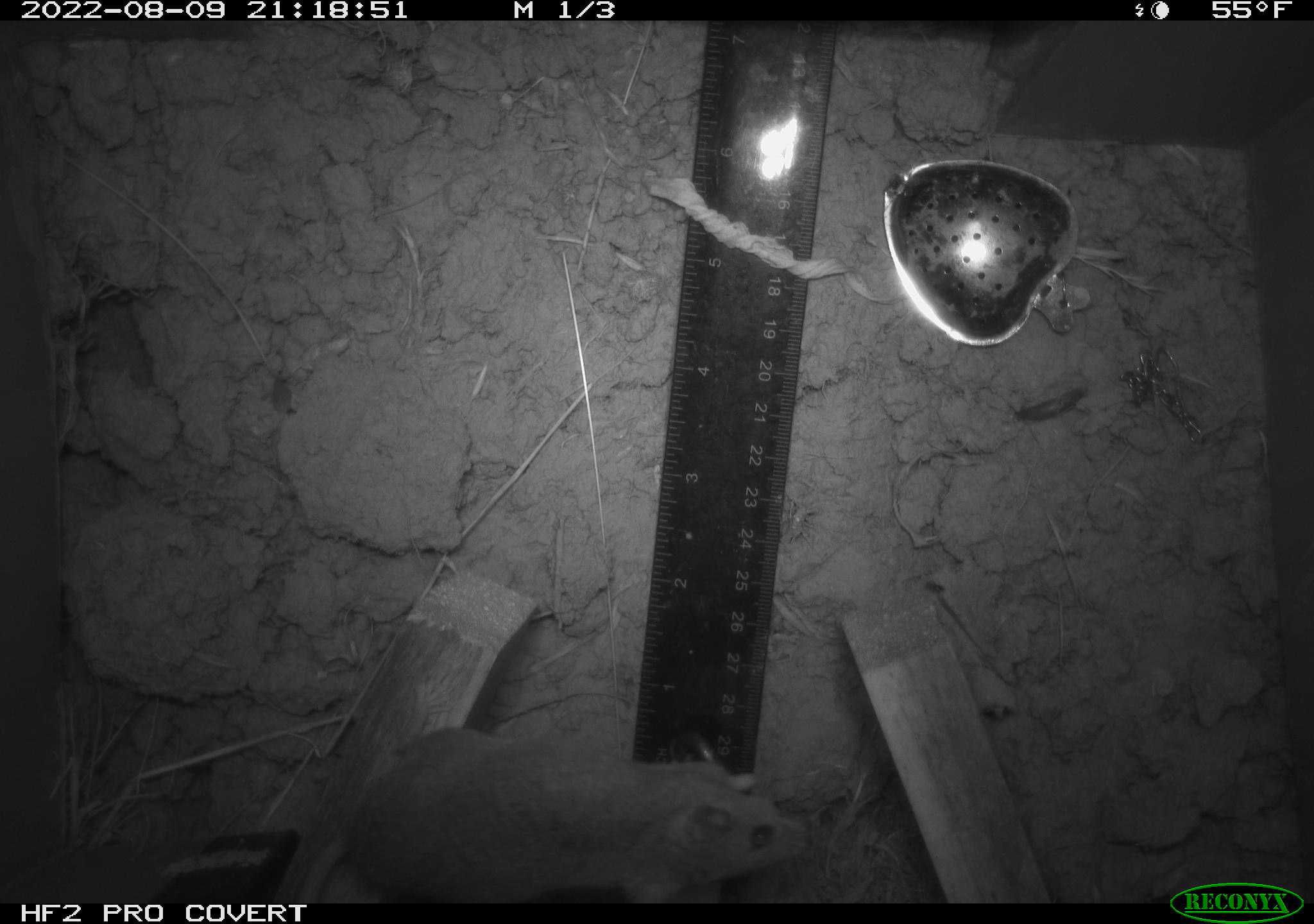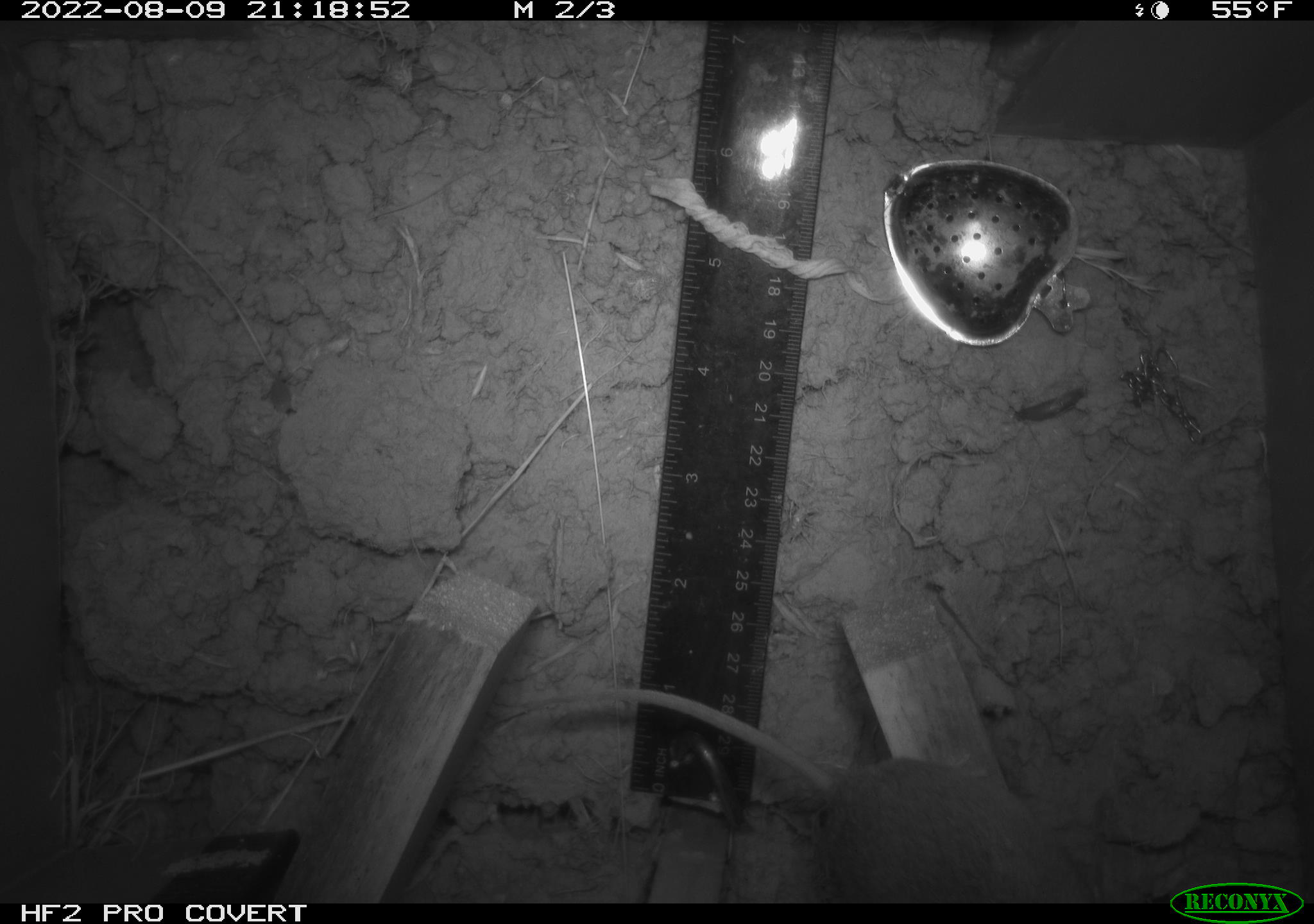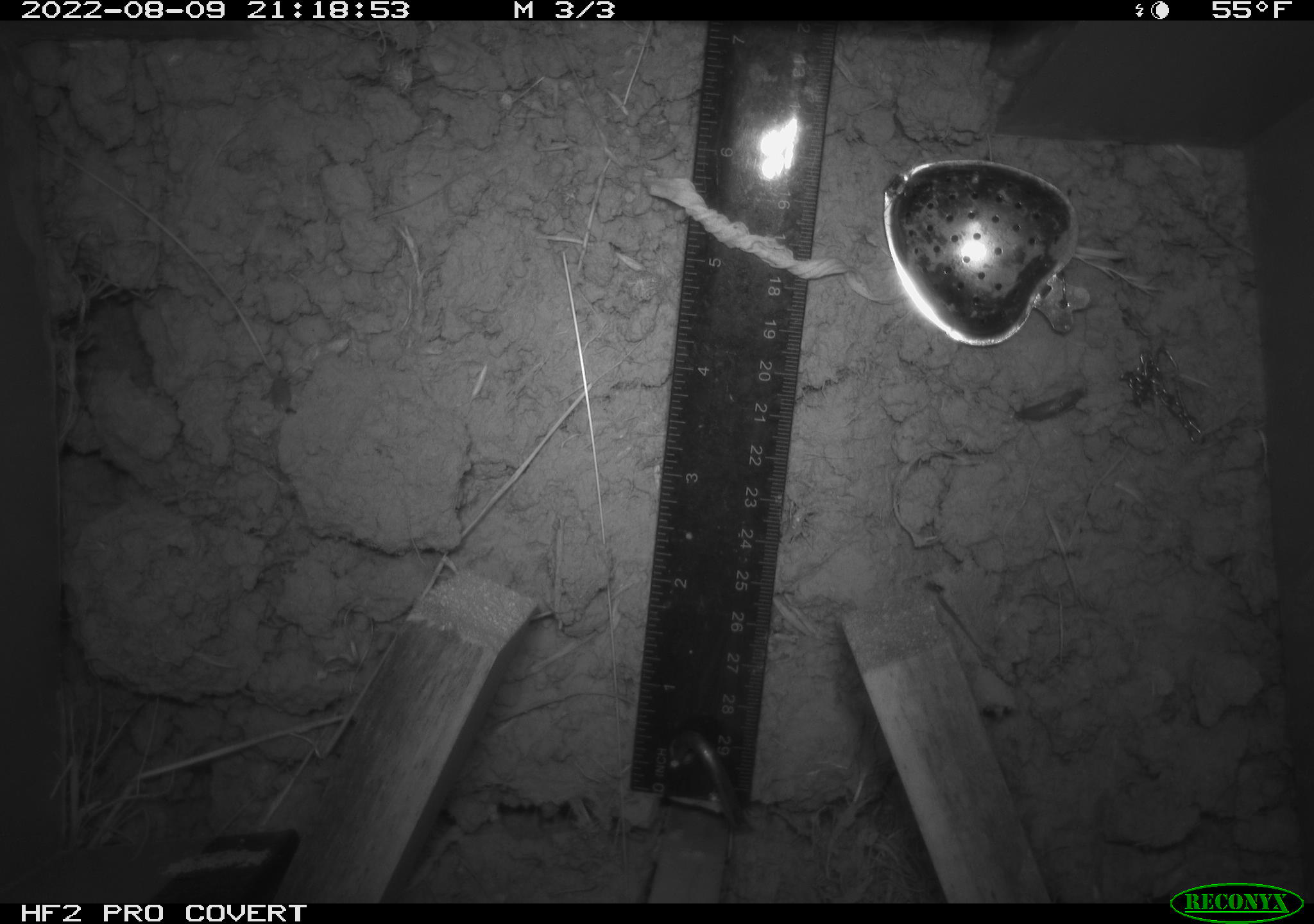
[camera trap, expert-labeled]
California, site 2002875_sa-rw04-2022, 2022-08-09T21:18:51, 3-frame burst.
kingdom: Animalia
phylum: Chordata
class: Mammalia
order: Rodentia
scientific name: Rodentia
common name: mouse species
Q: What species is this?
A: Mouse species (Rodentia).